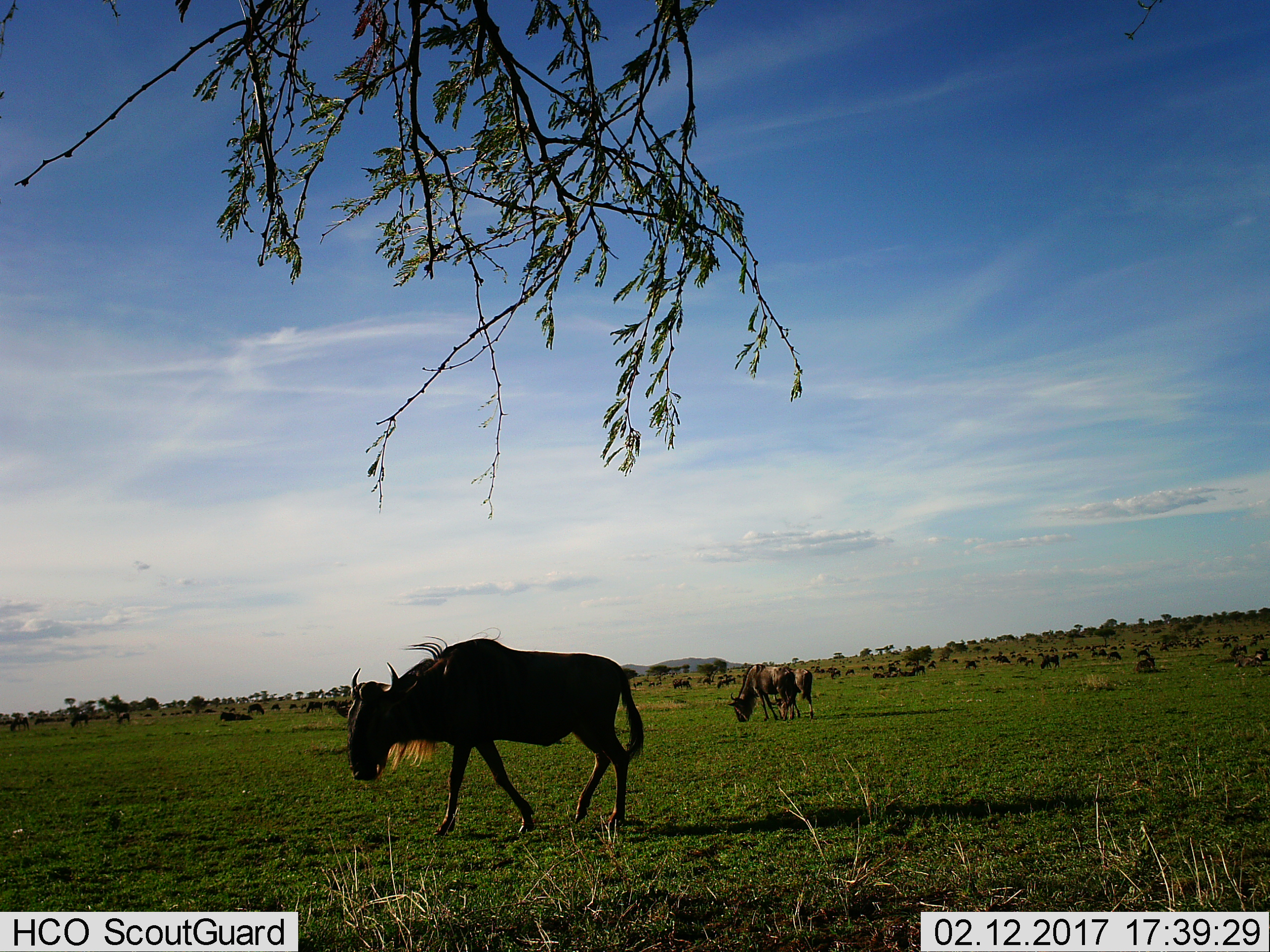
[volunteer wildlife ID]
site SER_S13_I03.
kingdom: Animalia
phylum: Chordata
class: Mammalia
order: Artiodactyla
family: Bovidae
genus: Connochaetes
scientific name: Connochaetes taurinus taurinus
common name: blue wildebeest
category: wildebeestblue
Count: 11-50.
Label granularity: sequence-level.